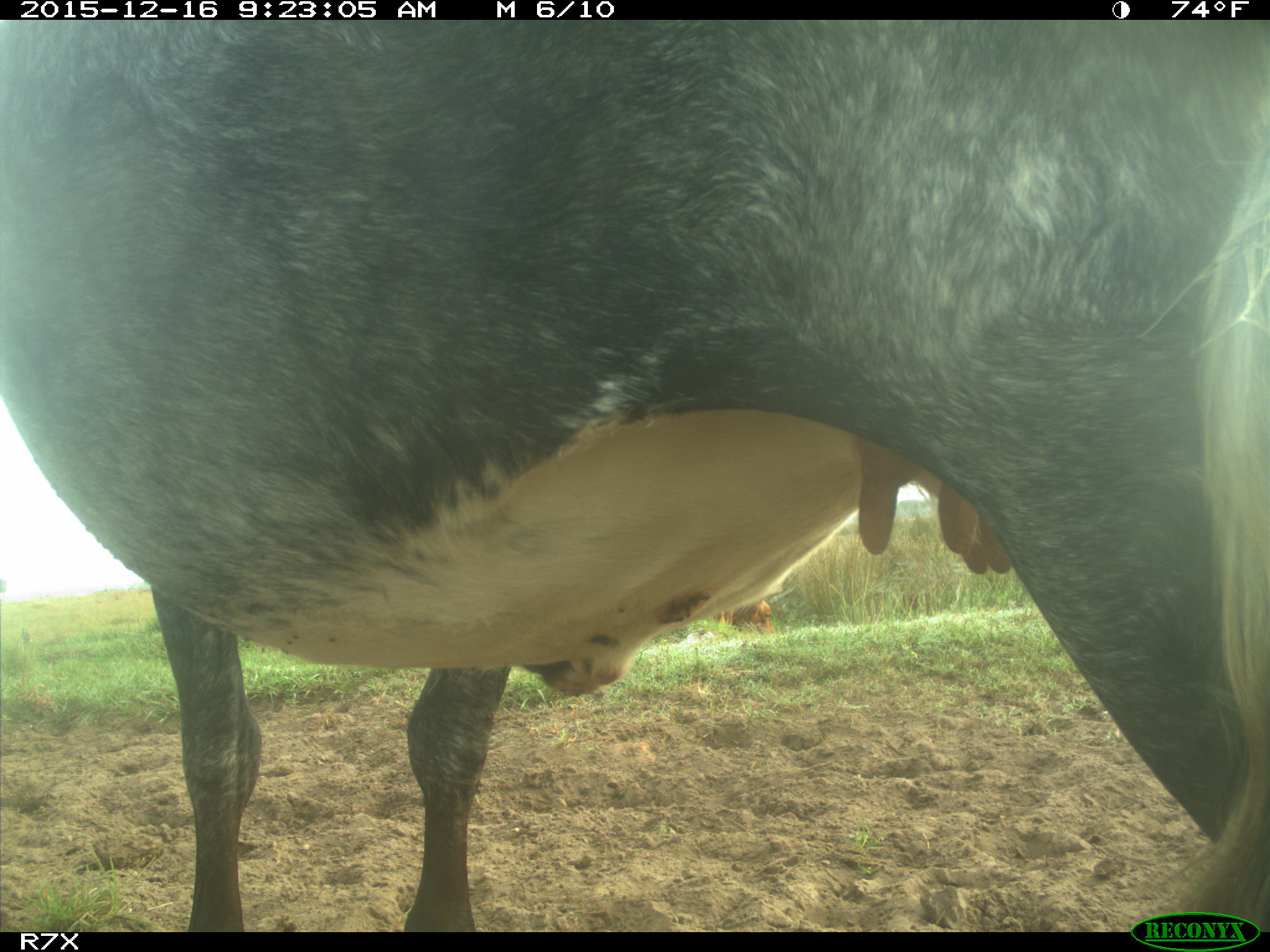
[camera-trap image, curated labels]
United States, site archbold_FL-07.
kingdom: Animalia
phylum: Chordata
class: Mammalia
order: Artiodactyla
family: Bovidae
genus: Bos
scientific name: Bos taurus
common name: domestic cow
Bos taurus (domestic cow).